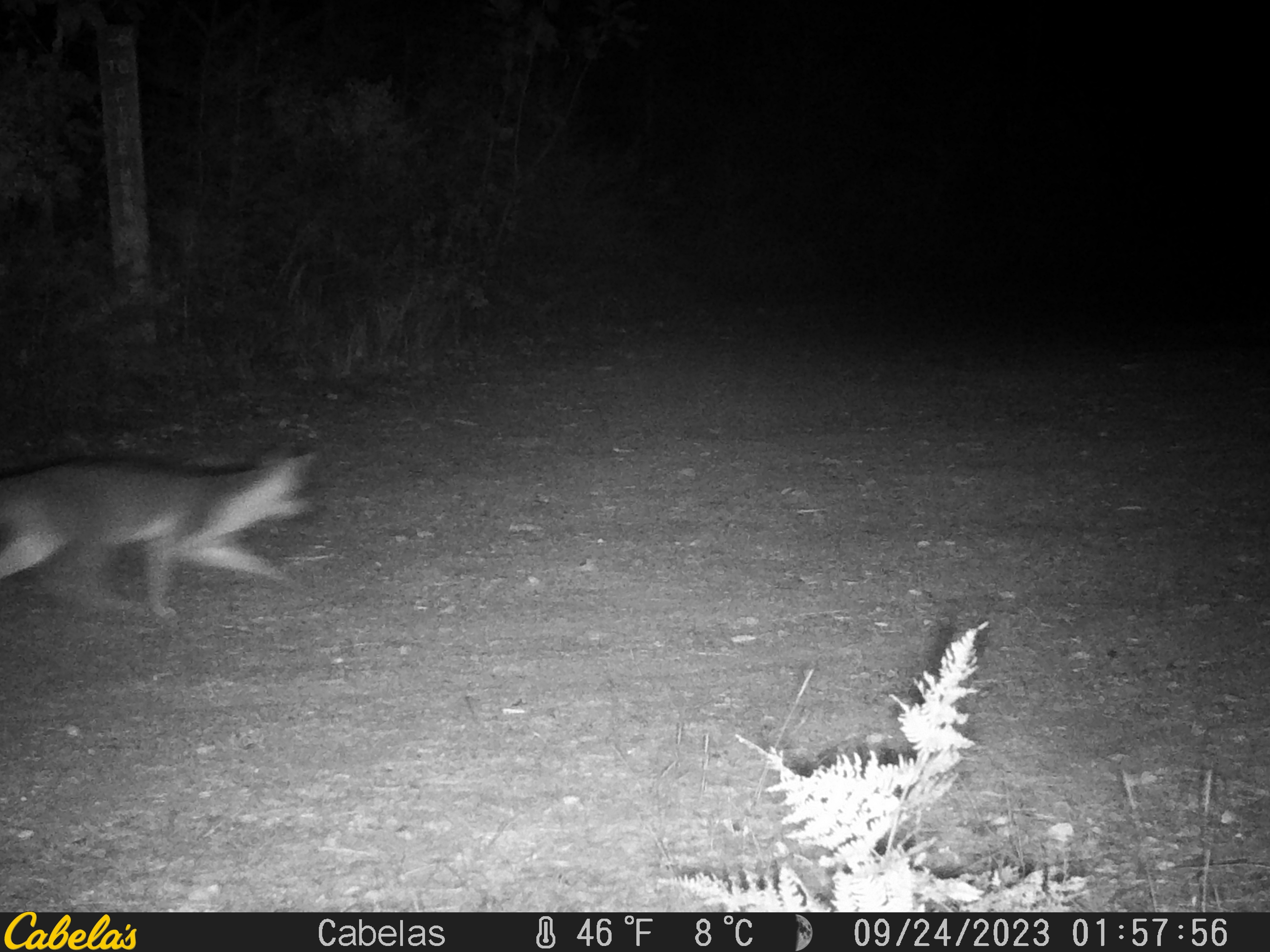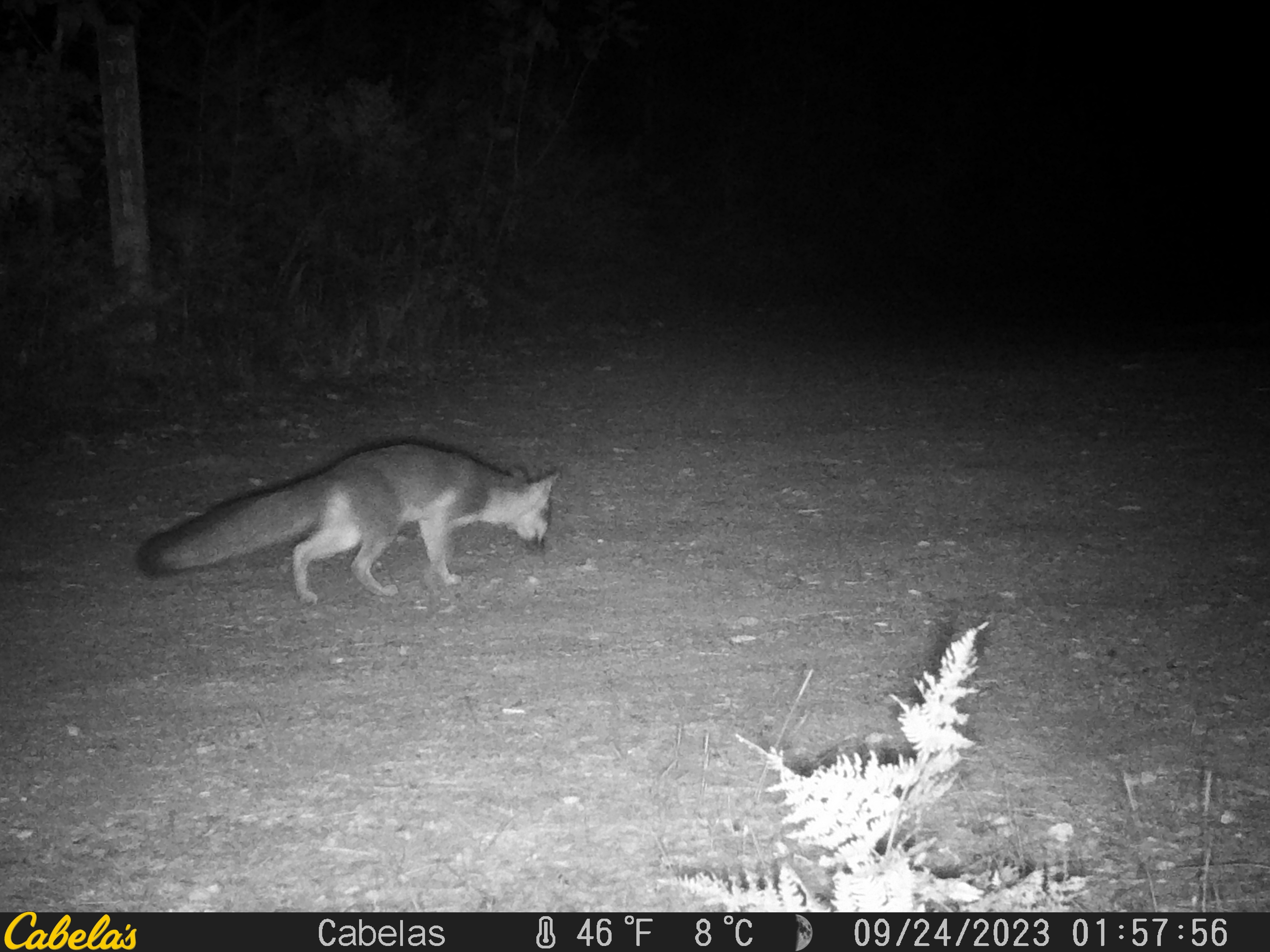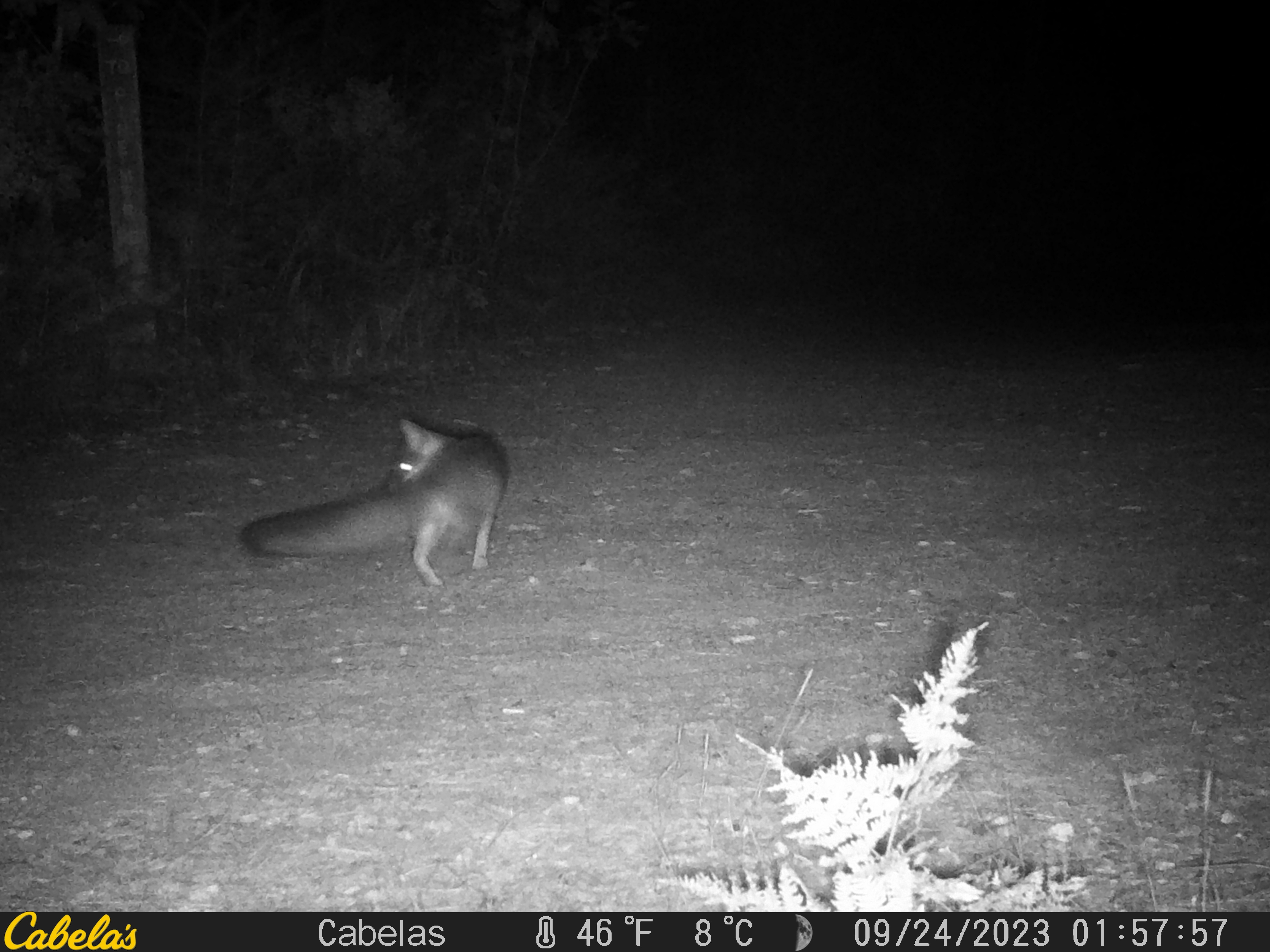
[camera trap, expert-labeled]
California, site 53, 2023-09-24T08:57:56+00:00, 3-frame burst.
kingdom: Animalia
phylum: Chordata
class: Mammalia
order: Carnivora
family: Canidae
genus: Urocyon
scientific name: Urocyon cinereoargenteus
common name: gray fox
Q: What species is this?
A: Gray fox (Urocyon cinereoargenteus).